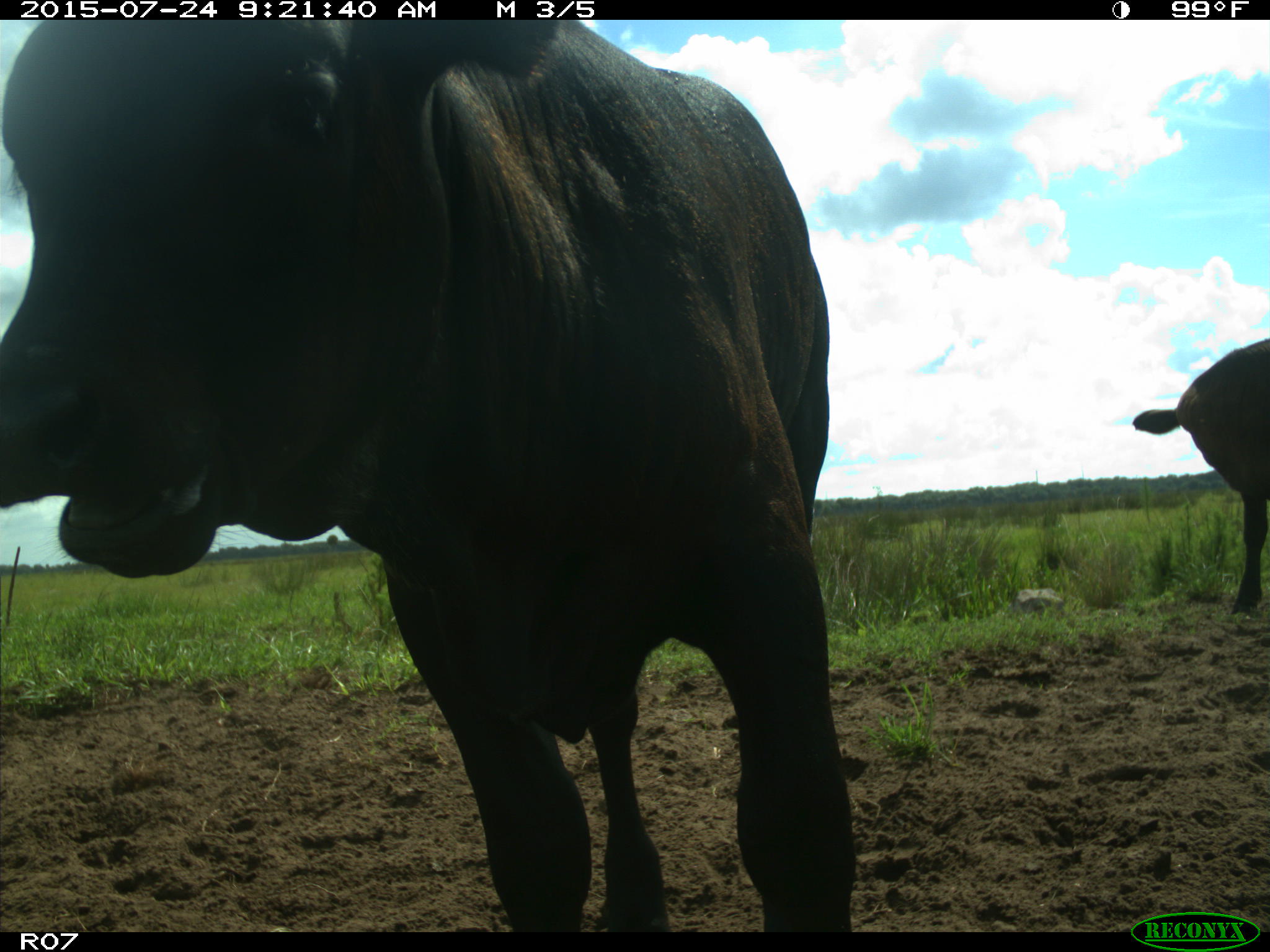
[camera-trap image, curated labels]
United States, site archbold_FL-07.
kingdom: Animalia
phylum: Chordata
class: Mammalia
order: Artiodactyla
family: Bovidae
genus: Bos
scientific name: Bos taurus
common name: domestic cow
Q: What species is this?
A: Bos taurus (domestic cow).